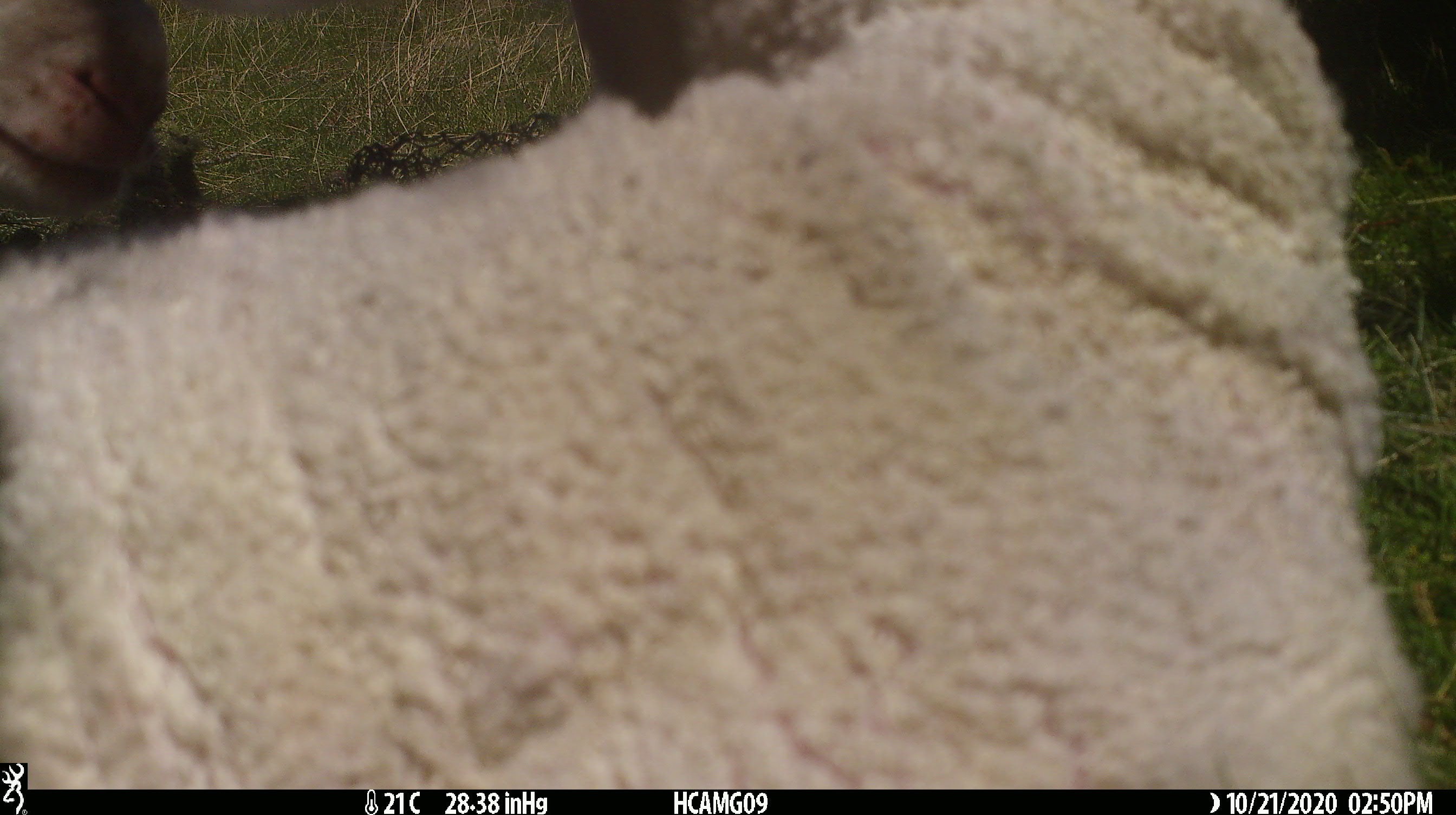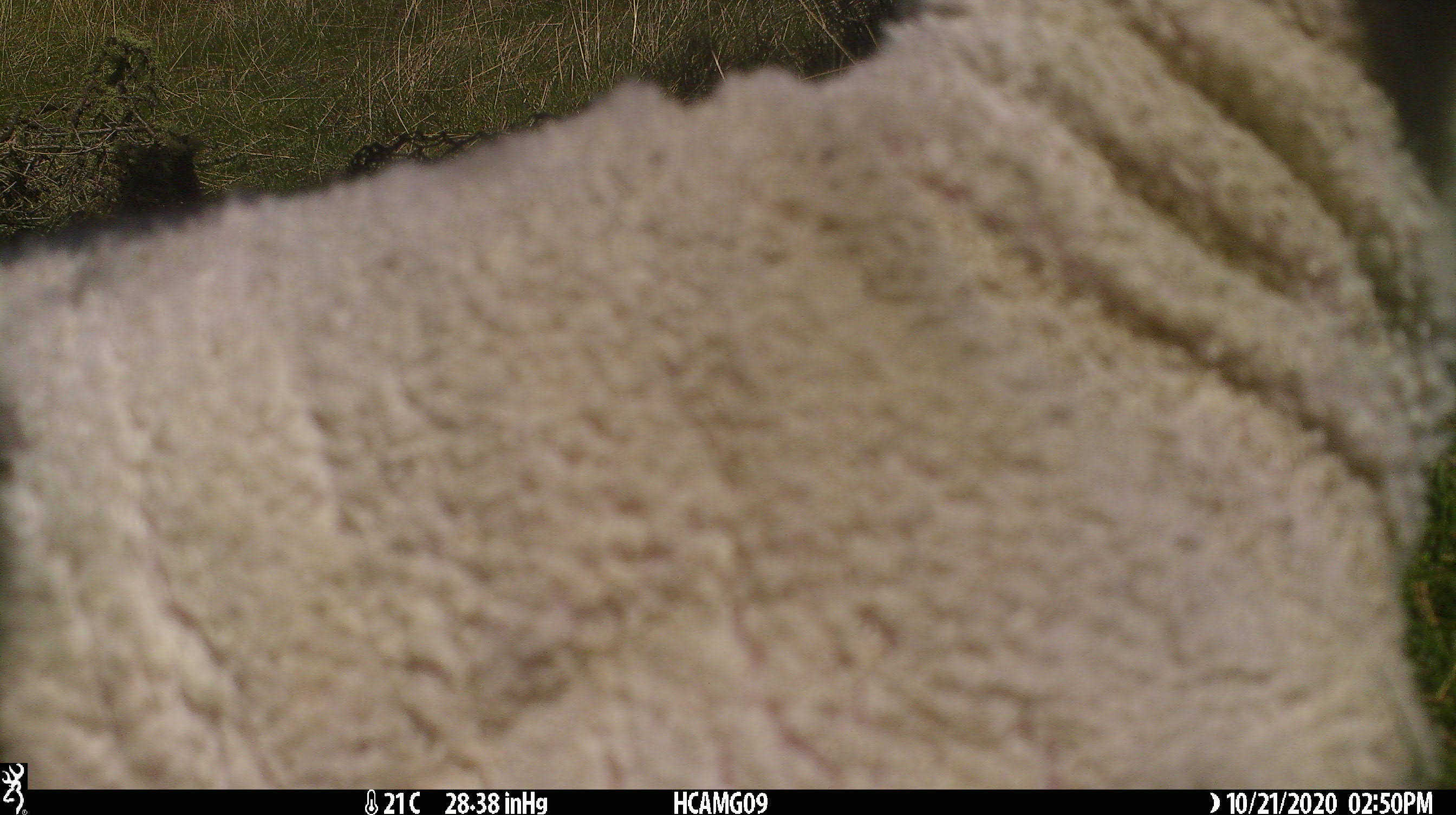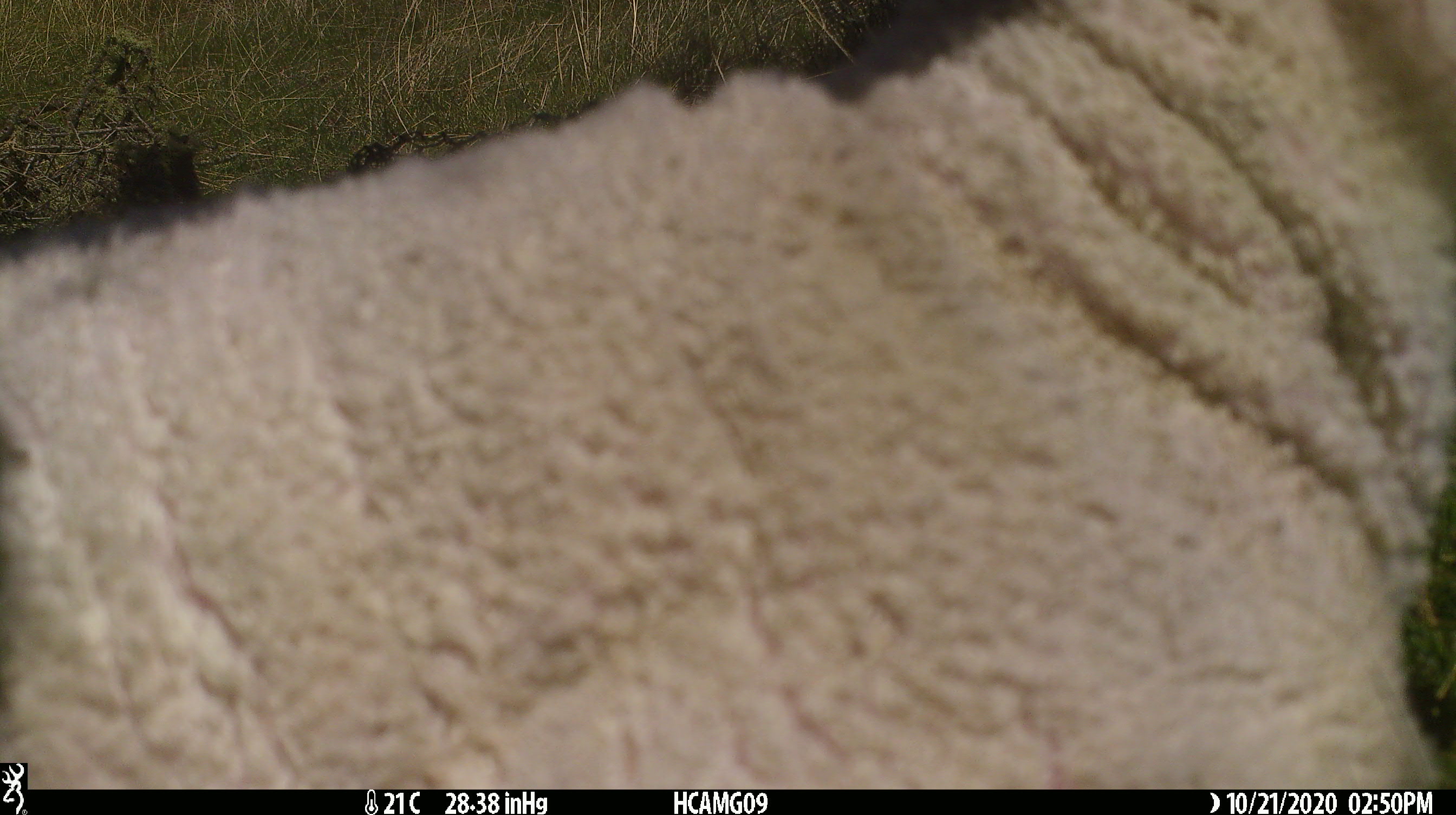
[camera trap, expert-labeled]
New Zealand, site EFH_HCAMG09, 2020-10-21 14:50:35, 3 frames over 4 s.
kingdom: Animalia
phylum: Chordata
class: Mammalia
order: Artiodactyla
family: Bovidae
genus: Ovis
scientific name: Ovis aries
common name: domestic sheep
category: sheep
Sheep (domestic sheep) (Ovis aries).